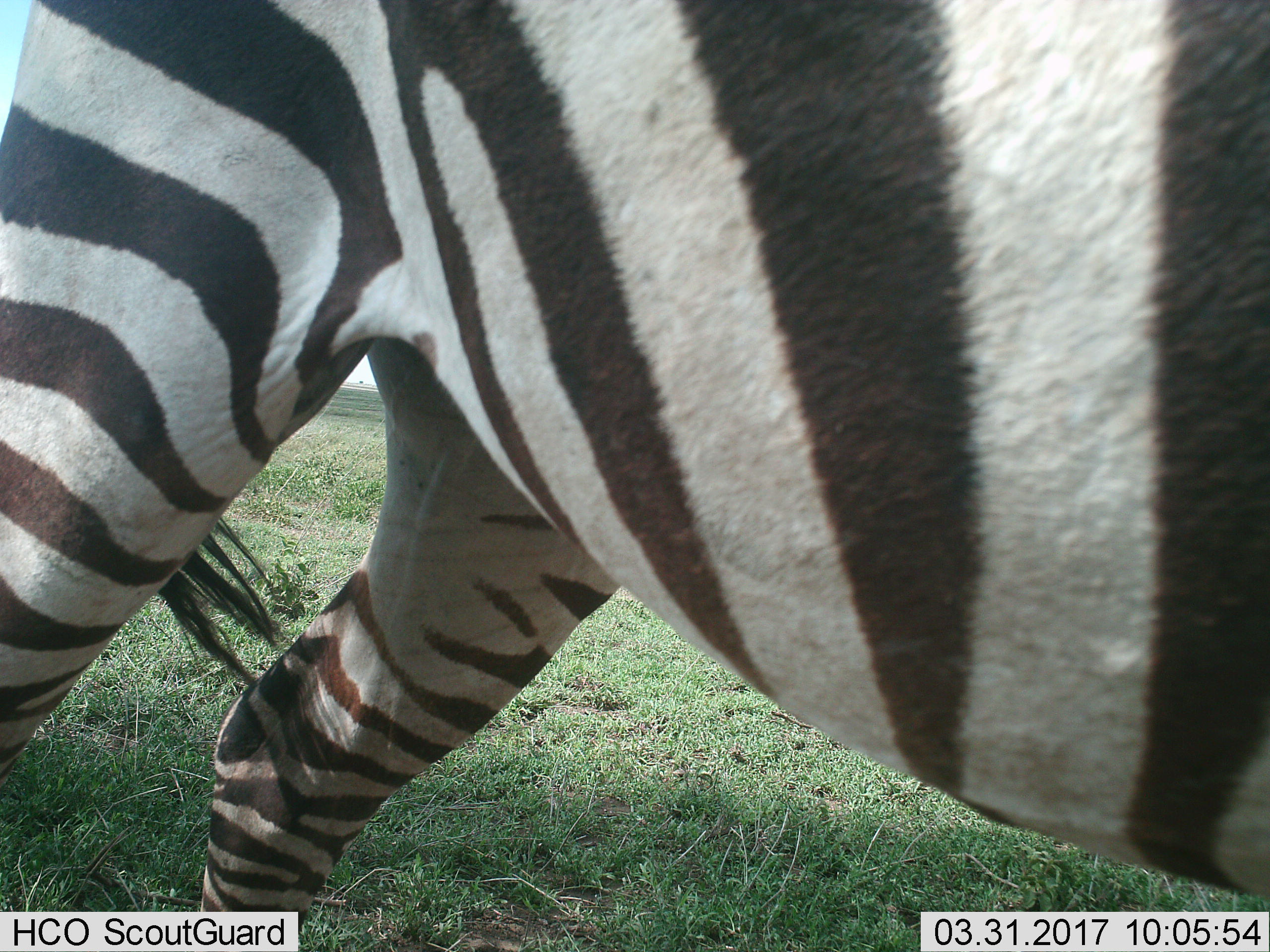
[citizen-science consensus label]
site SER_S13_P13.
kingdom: Animalia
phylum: Chordata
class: Mammalia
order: Perissodactyla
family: Equidae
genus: Equus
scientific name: Equus quagga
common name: plains zebra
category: zebraplains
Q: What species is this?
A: Zebraplains (plains zebra) (Equus quagga).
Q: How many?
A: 1.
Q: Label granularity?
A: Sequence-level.